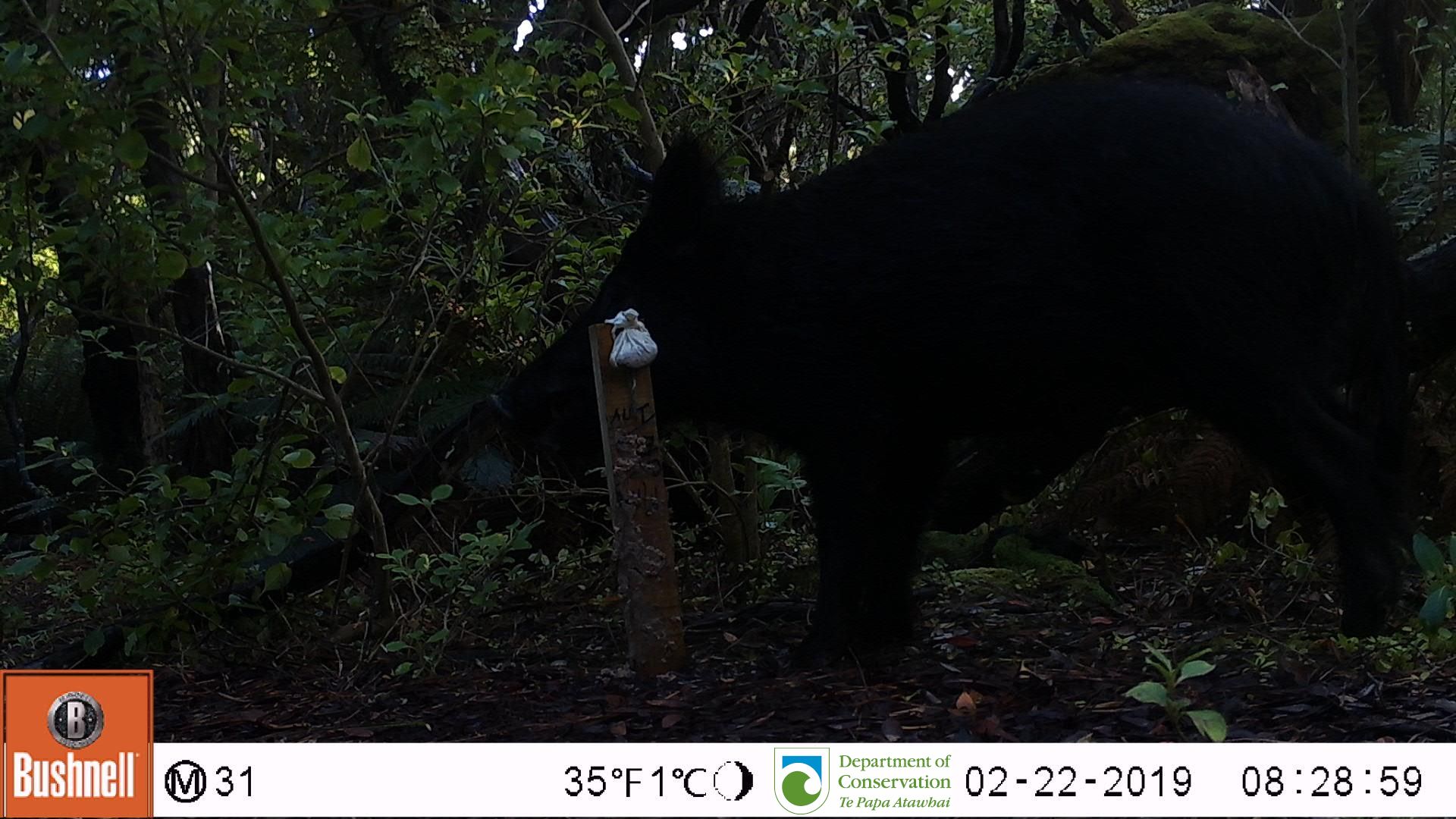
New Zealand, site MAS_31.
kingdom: Animalia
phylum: Chordata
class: Mammalia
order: Artiodactyla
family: Suidae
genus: Sus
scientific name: Sus scrofa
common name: pig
Pig (Sus scrofa).